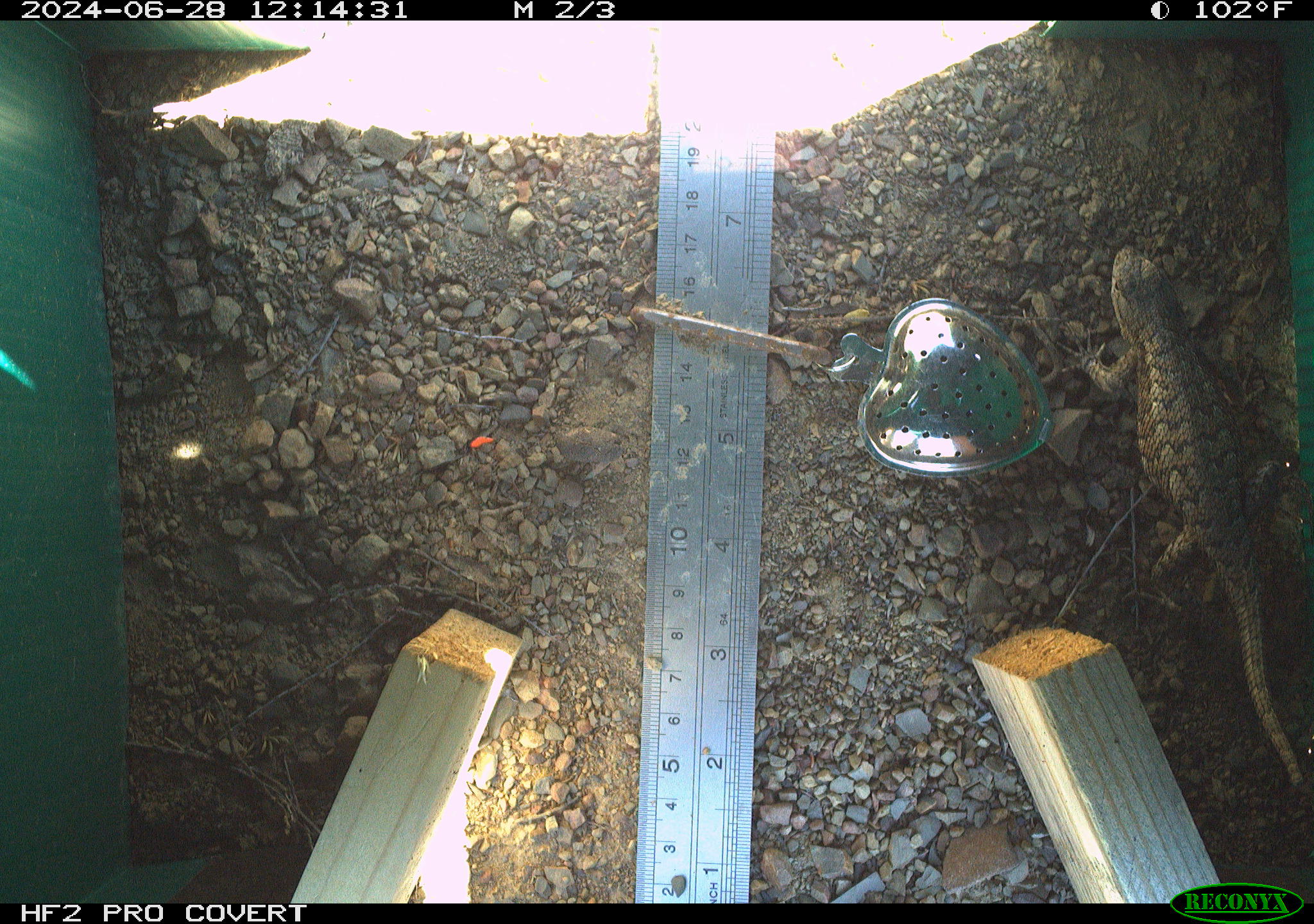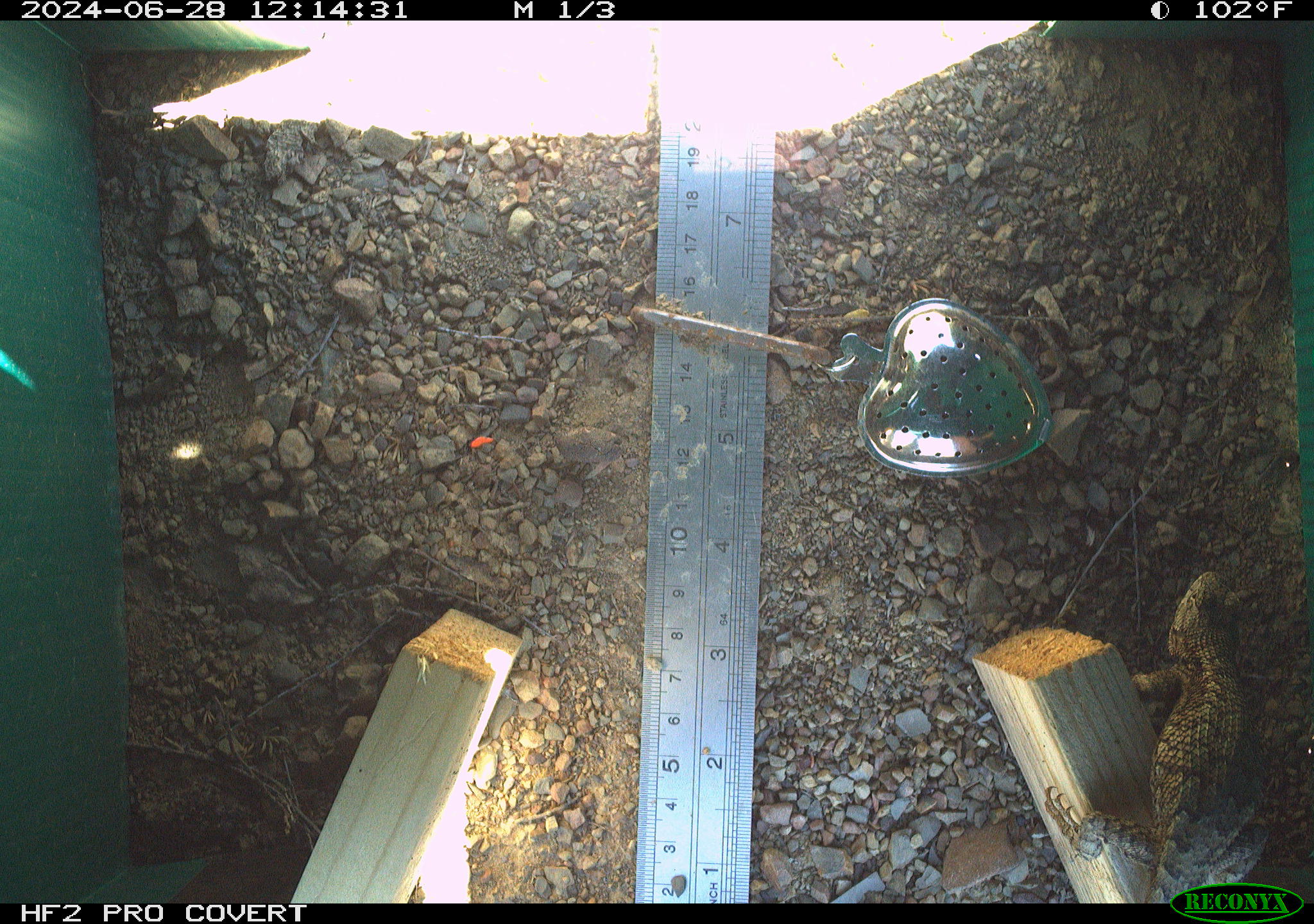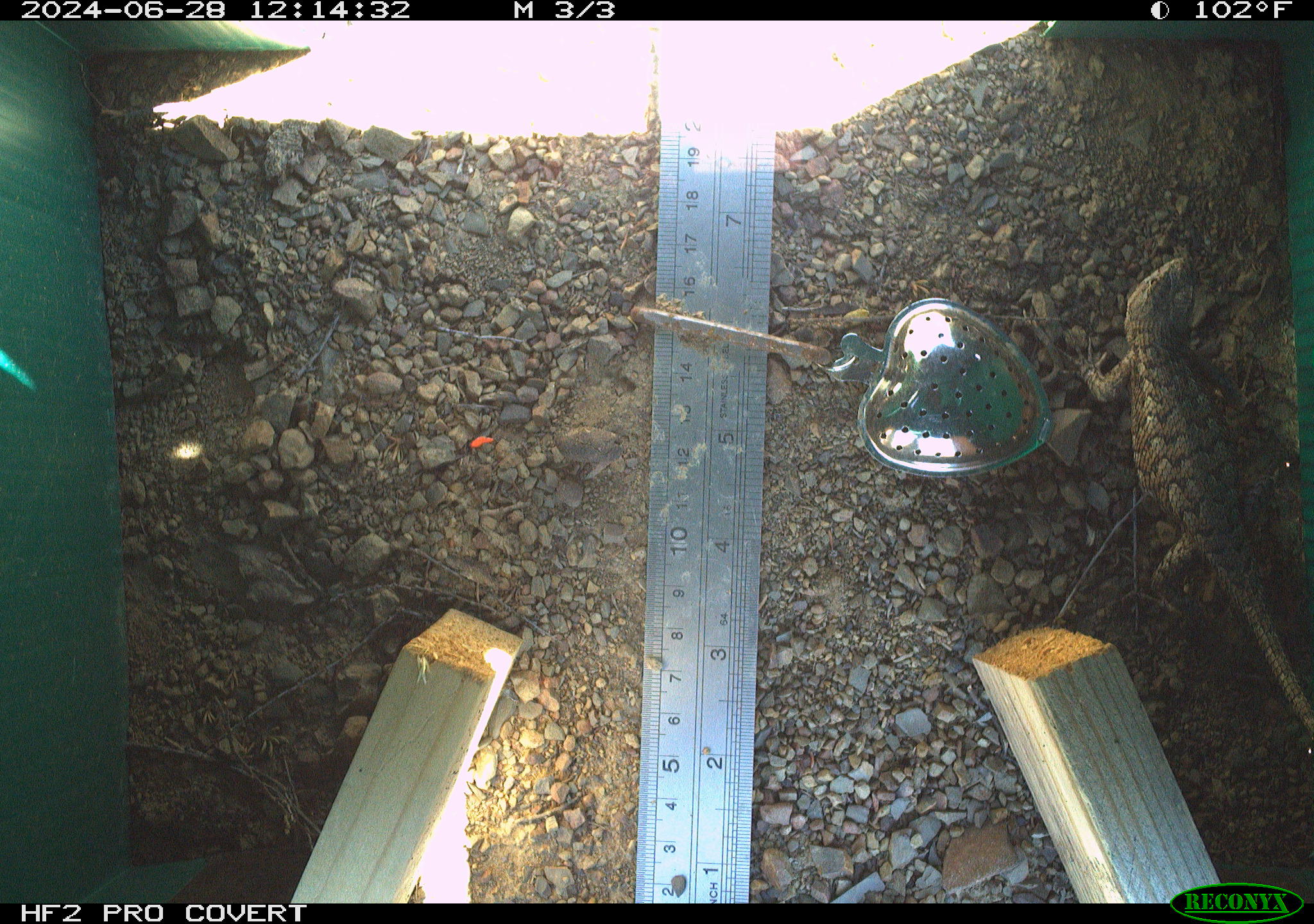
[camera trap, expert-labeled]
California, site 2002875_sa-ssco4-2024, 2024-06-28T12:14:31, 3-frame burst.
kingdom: Animalia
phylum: Chordata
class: Reptilia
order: Squamata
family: Phrynosomatidae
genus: Sceloporus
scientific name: Sceloporus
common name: spiny lizards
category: sceloporus species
Sceloporus species (spiny lizards) (Sceloporus).